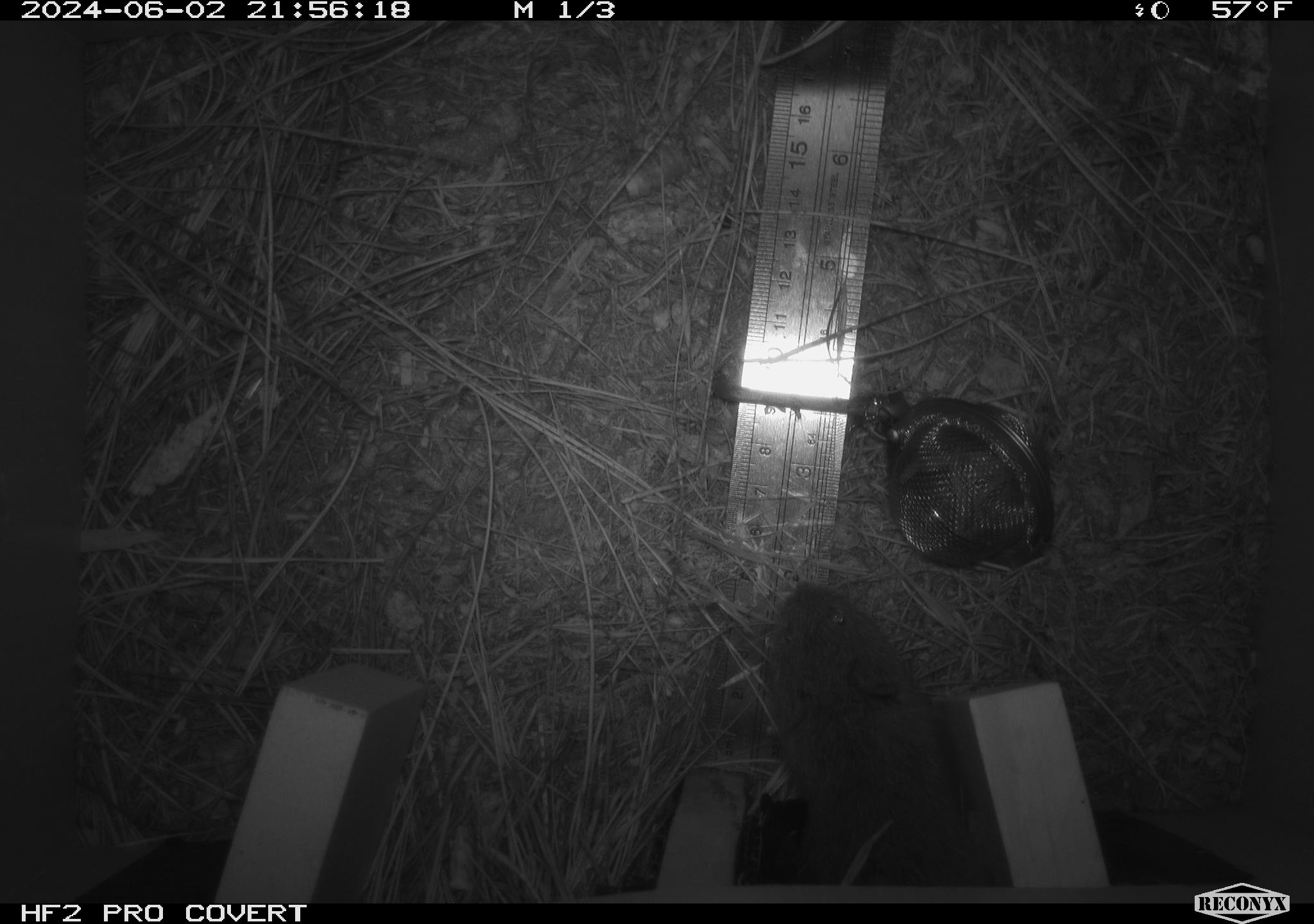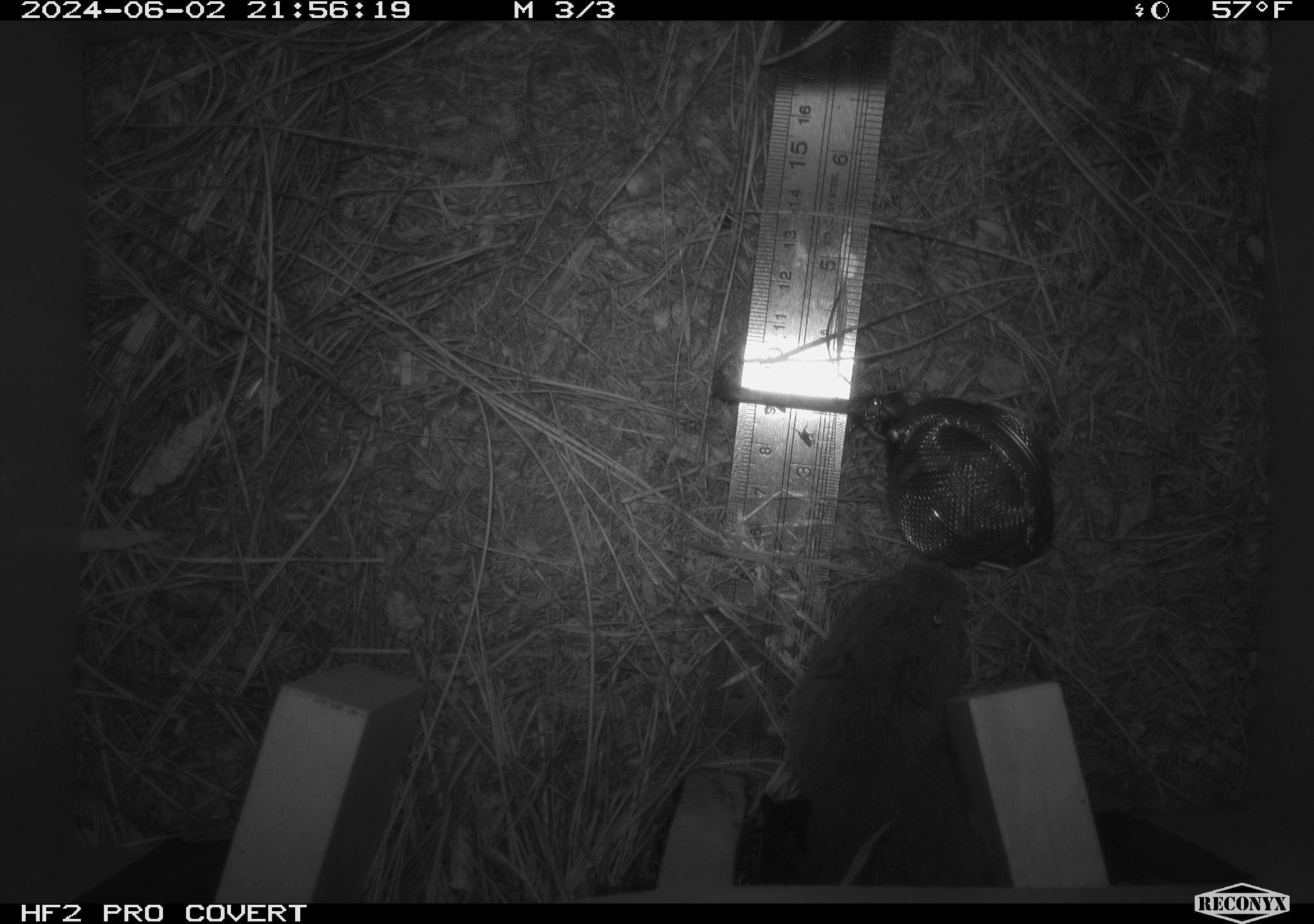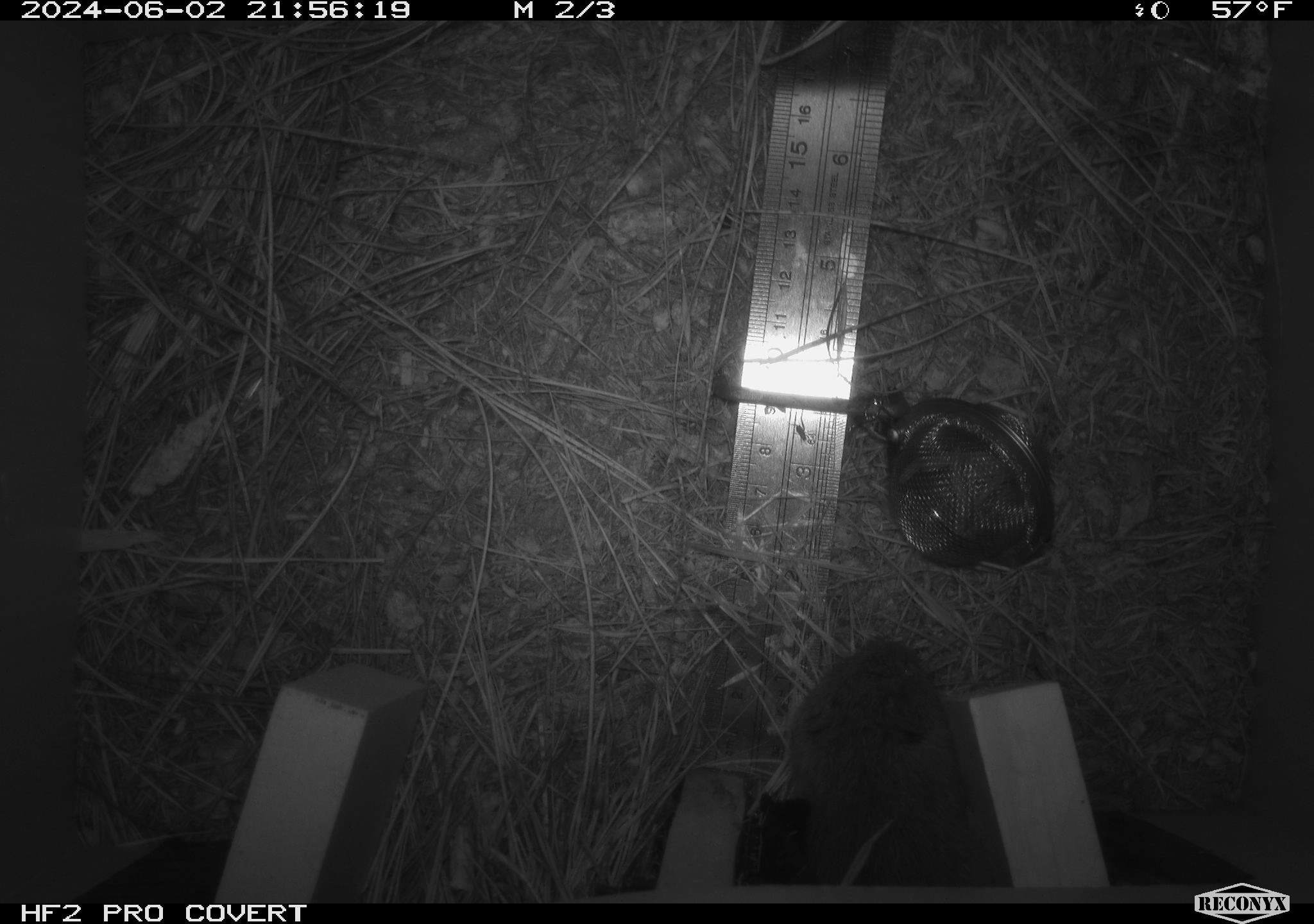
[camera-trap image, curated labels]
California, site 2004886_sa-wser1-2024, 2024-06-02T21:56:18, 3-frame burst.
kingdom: Animalia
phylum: Chordata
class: Mammalia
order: Rodentia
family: Cricetidae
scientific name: Arvicolinae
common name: voles, lemmings, and muskrats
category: arvicolinae subfamily